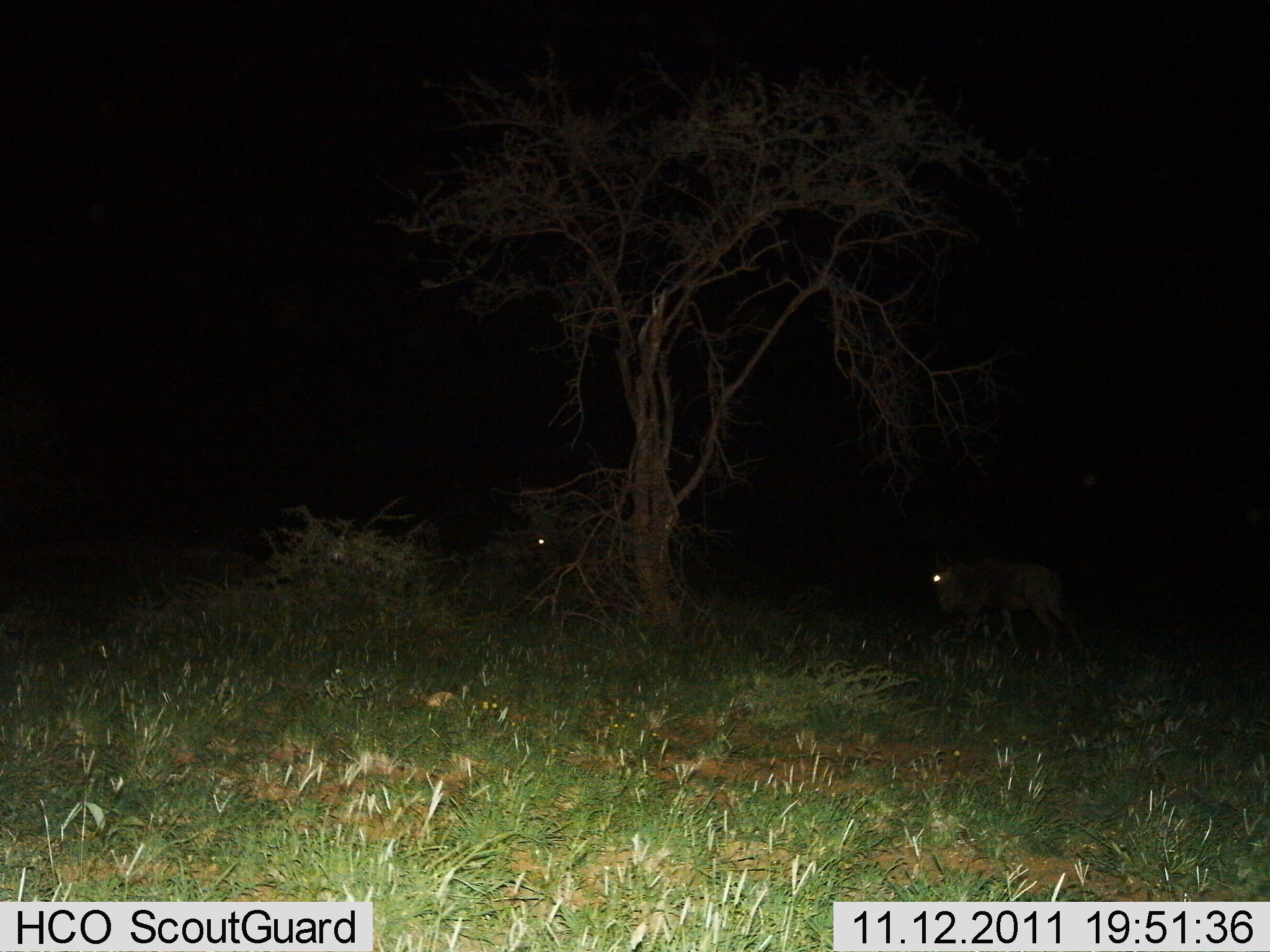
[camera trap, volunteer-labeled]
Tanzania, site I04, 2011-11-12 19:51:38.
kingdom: Animalia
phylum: Chordata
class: Mammalia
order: Artiodactyla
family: Bovidae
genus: Connochaetes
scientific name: Connochaetes taurinus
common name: blue wildebeest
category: wildebeest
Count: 2.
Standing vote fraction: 45%.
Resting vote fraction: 0%.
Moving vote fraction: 64%.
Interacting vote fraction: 0%.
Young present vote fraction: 0%.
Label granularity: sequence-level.